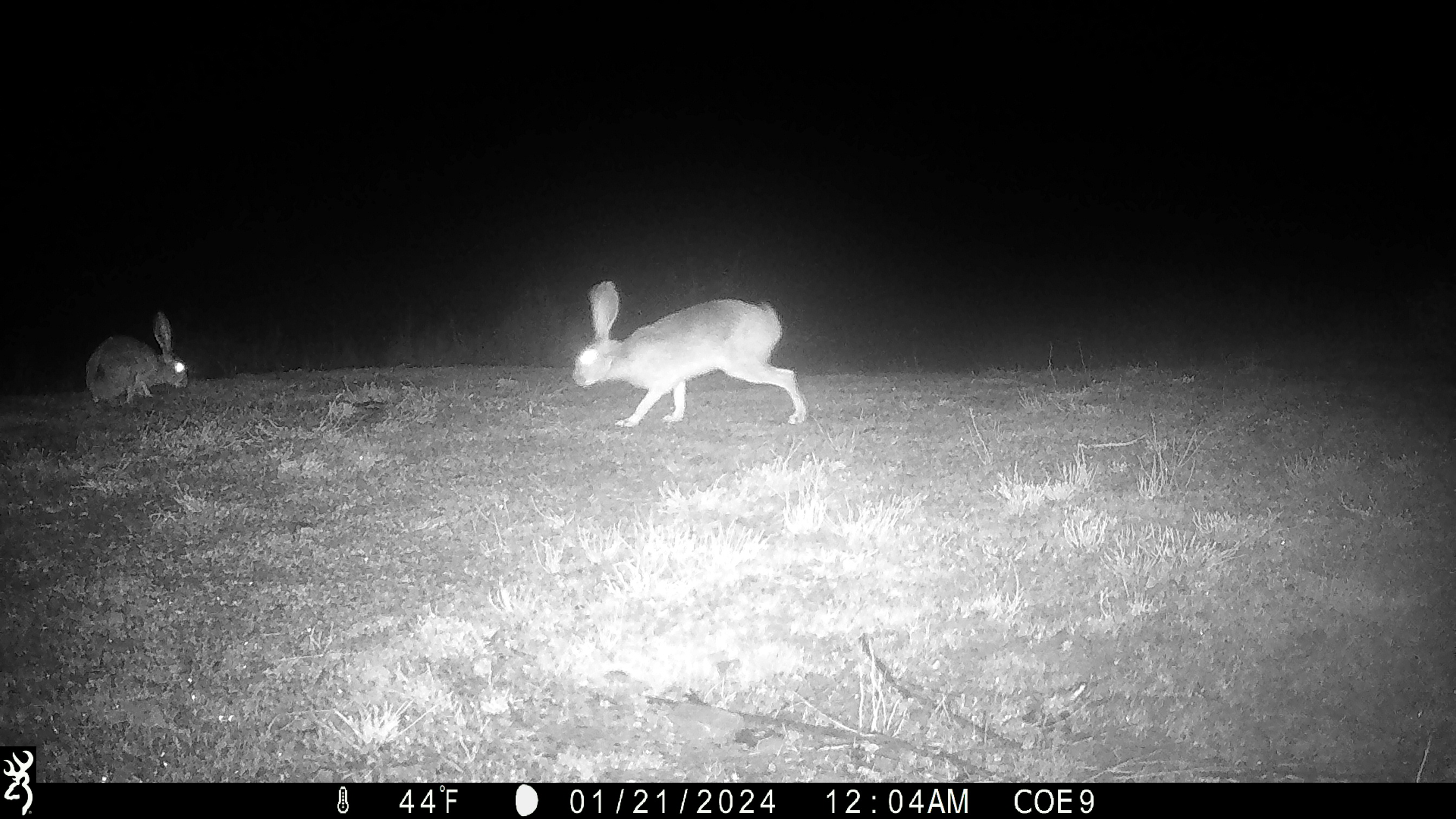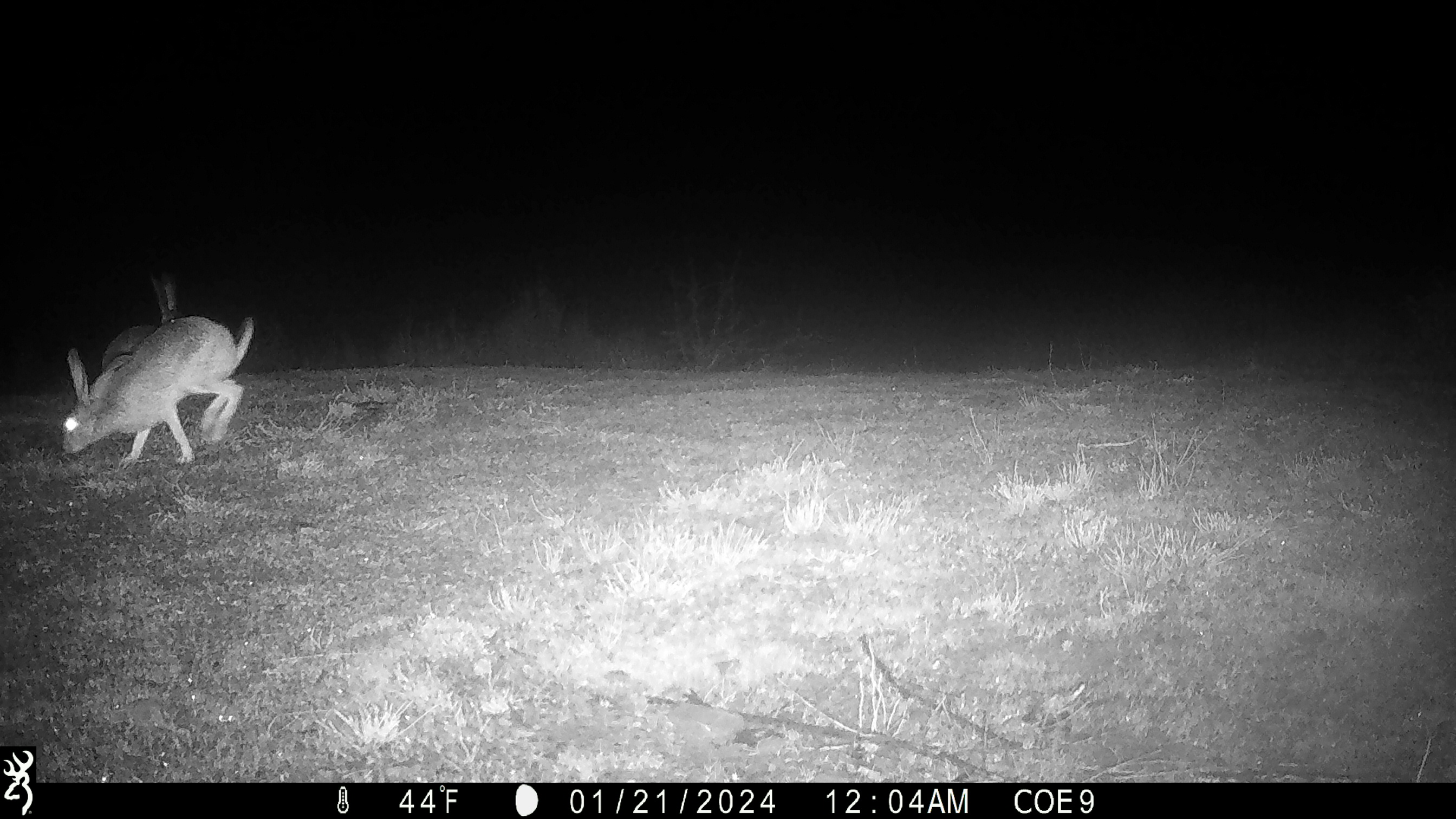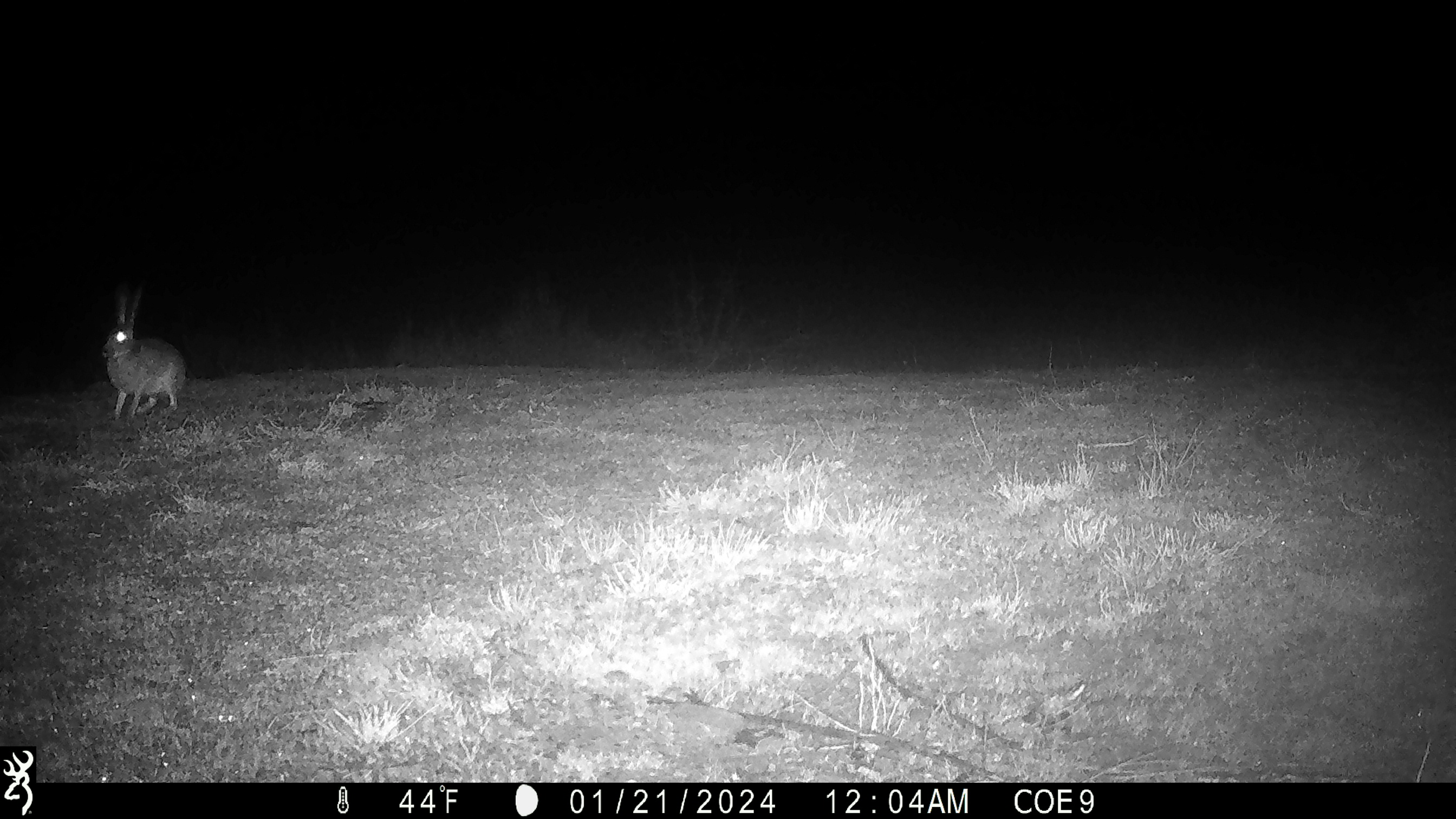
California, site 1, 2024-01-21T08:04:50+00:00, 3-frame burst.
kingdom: Animalia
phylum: Chordata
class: Mammalia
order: Lagomorpha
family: Leporidae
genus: Lepus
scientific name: Lepus californicus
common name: black-tailed jackrabbit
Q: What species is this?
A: Black-tailed jackrabbit (Lepus californicus).